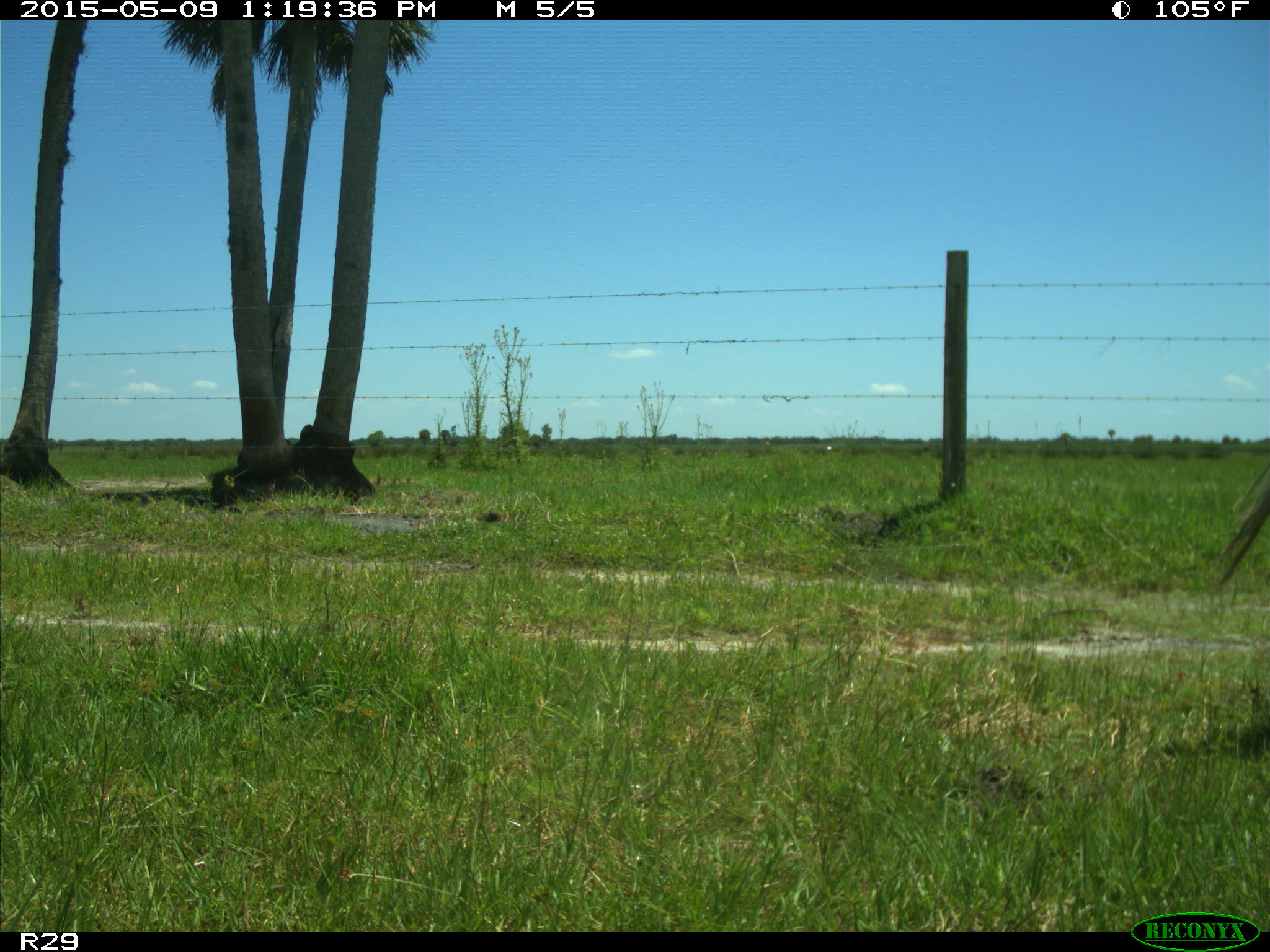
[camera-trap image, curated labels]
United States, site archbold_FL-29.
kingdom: Animalia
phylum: Chordata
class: Mammalia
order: Artiodactyla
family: Bovidae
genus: Bos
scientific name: Bos taurus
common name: domestic cow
Bos taurus (domestic cow).